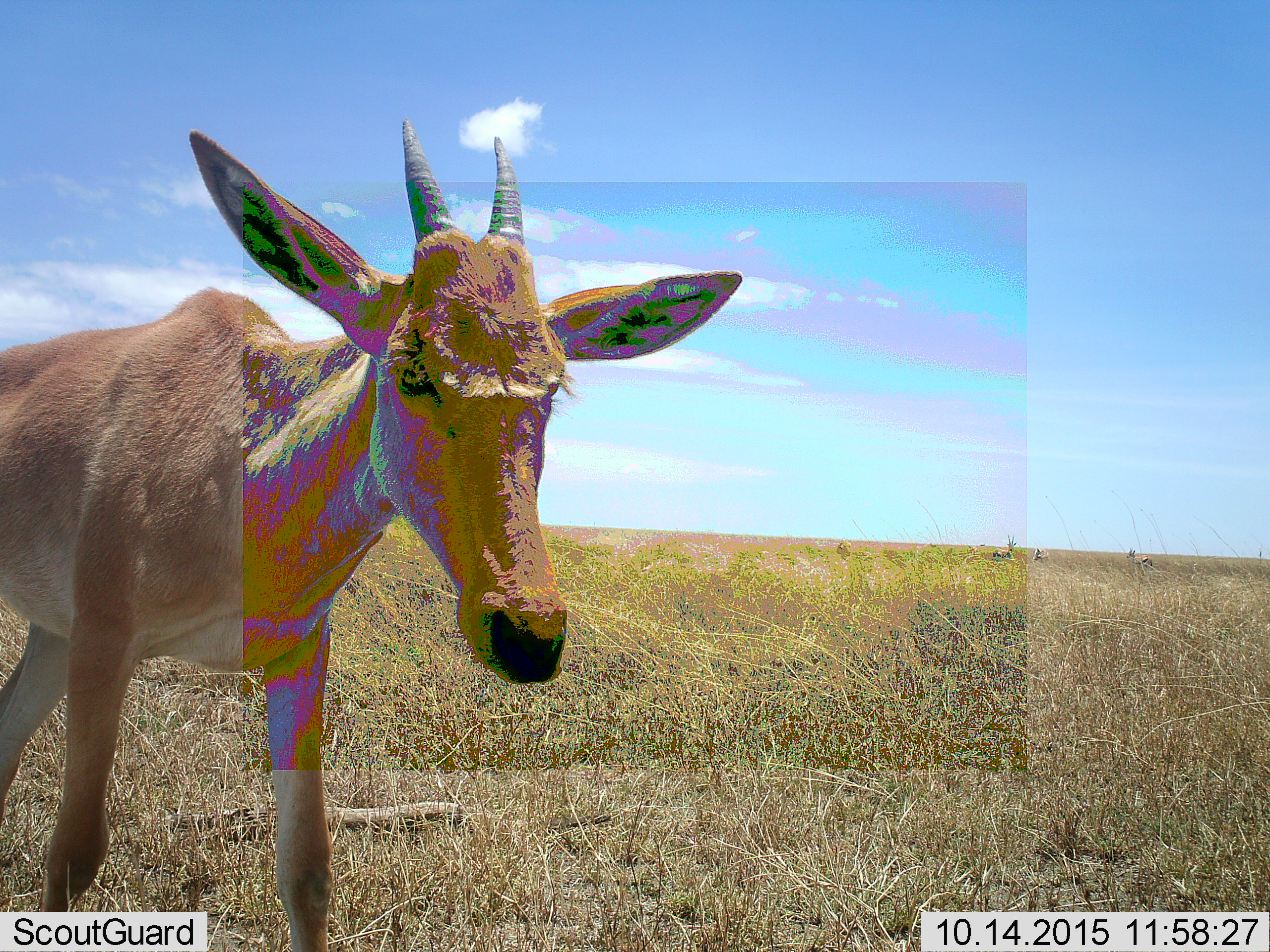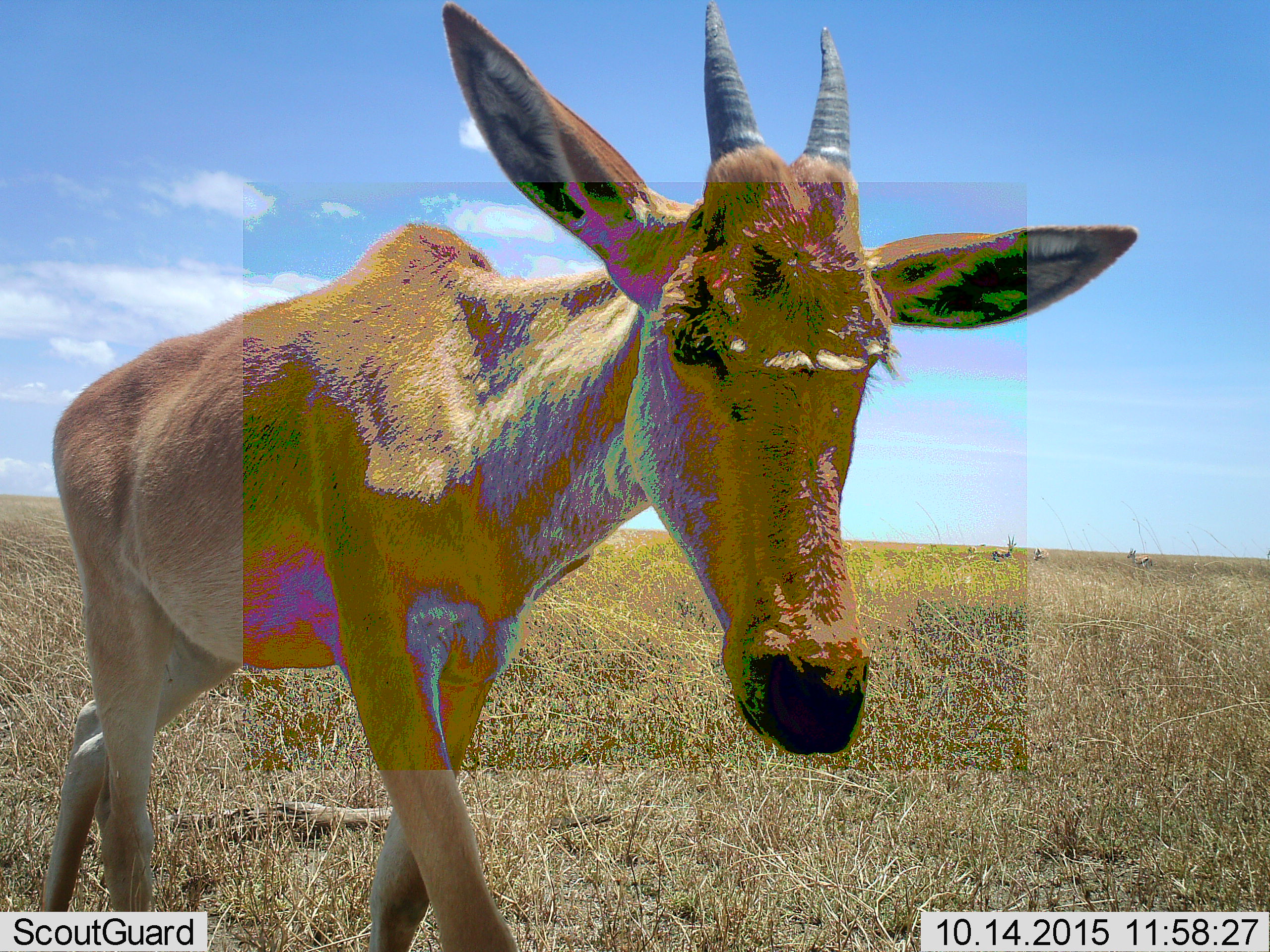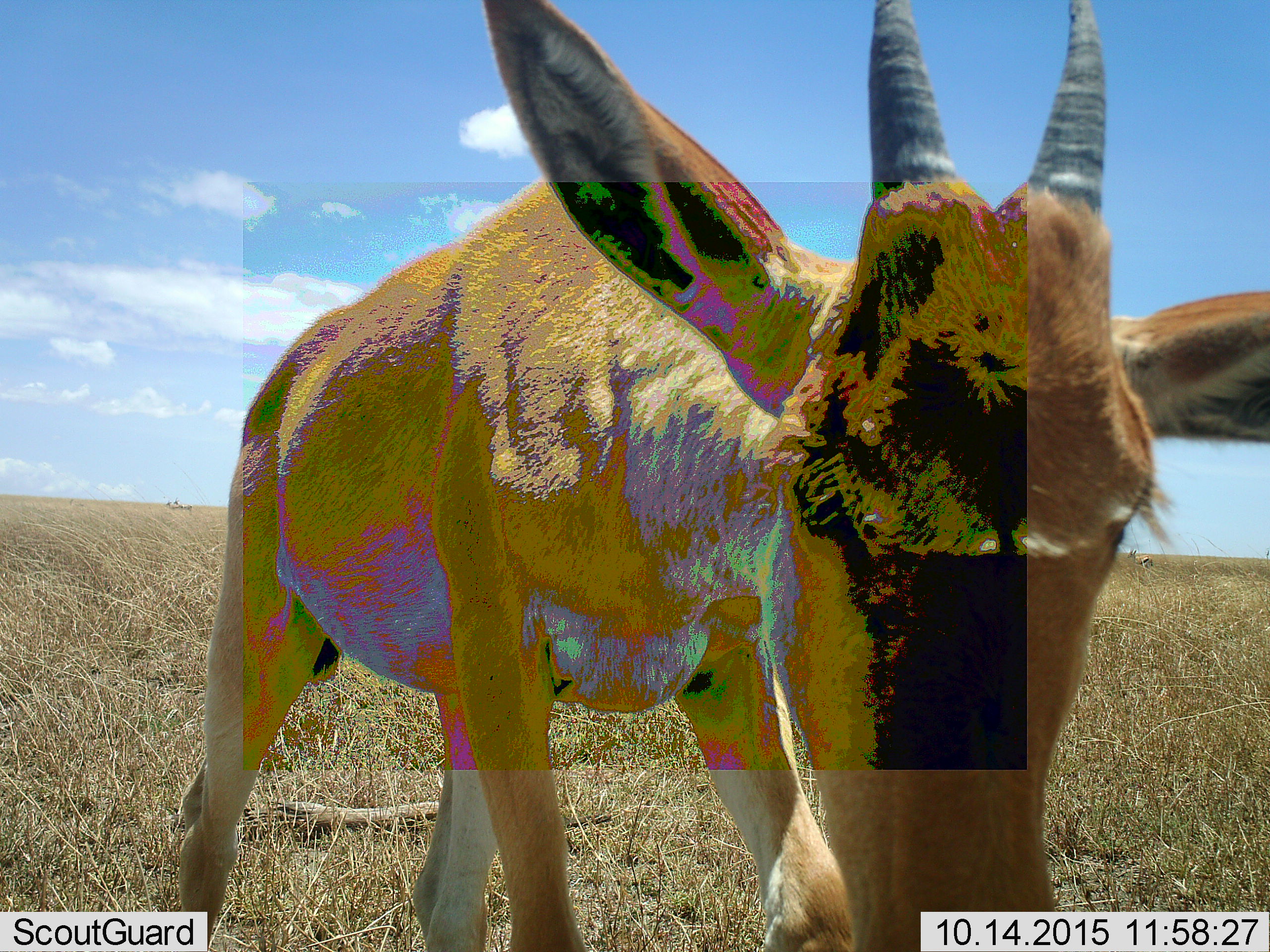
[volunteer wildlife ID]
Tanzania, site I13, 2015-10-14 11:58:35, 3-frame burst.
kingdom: Animalia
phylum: Chordata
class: Mammalia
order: Artiodactyla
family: Bovidae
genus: Eudorcas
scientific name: Eudorcas thomsonii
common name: thomson's gazelle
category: gazellethomsons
Gazellethomsons (thomson's gazelle) (Eudorcas thomsonii), count 5. Behavior (volunteer vote fractions): standing 50%, resting 0%, moving 50%, interacting 0%. Young present (vote fraction): 0%. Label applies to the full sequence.